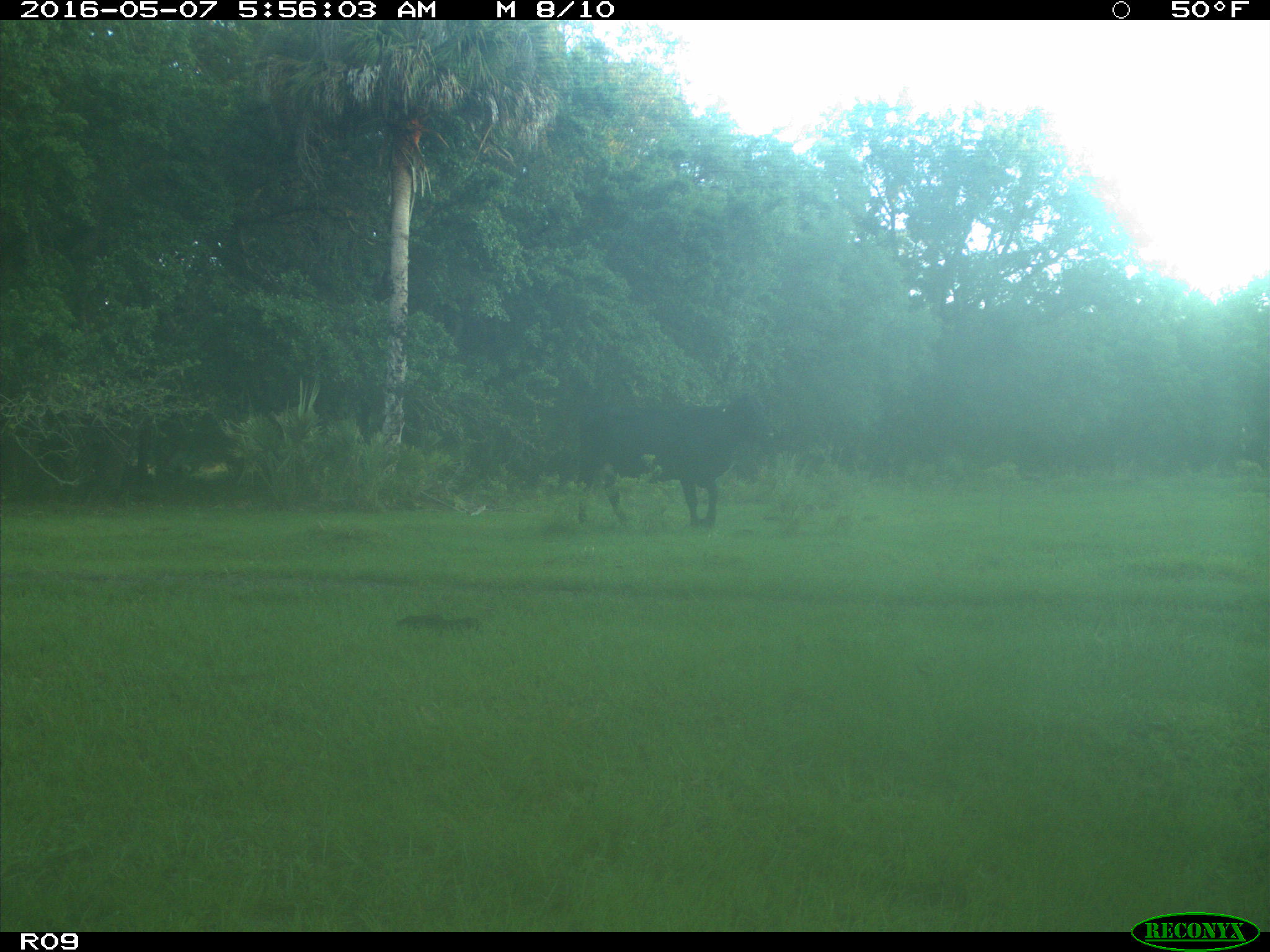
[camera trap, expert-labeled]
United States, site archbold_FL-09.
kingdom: Animalia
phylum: Chordata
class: Mammalia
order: Artiodactyla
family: Bovidae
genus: Bos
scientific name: Bos taurus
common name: domestic cow